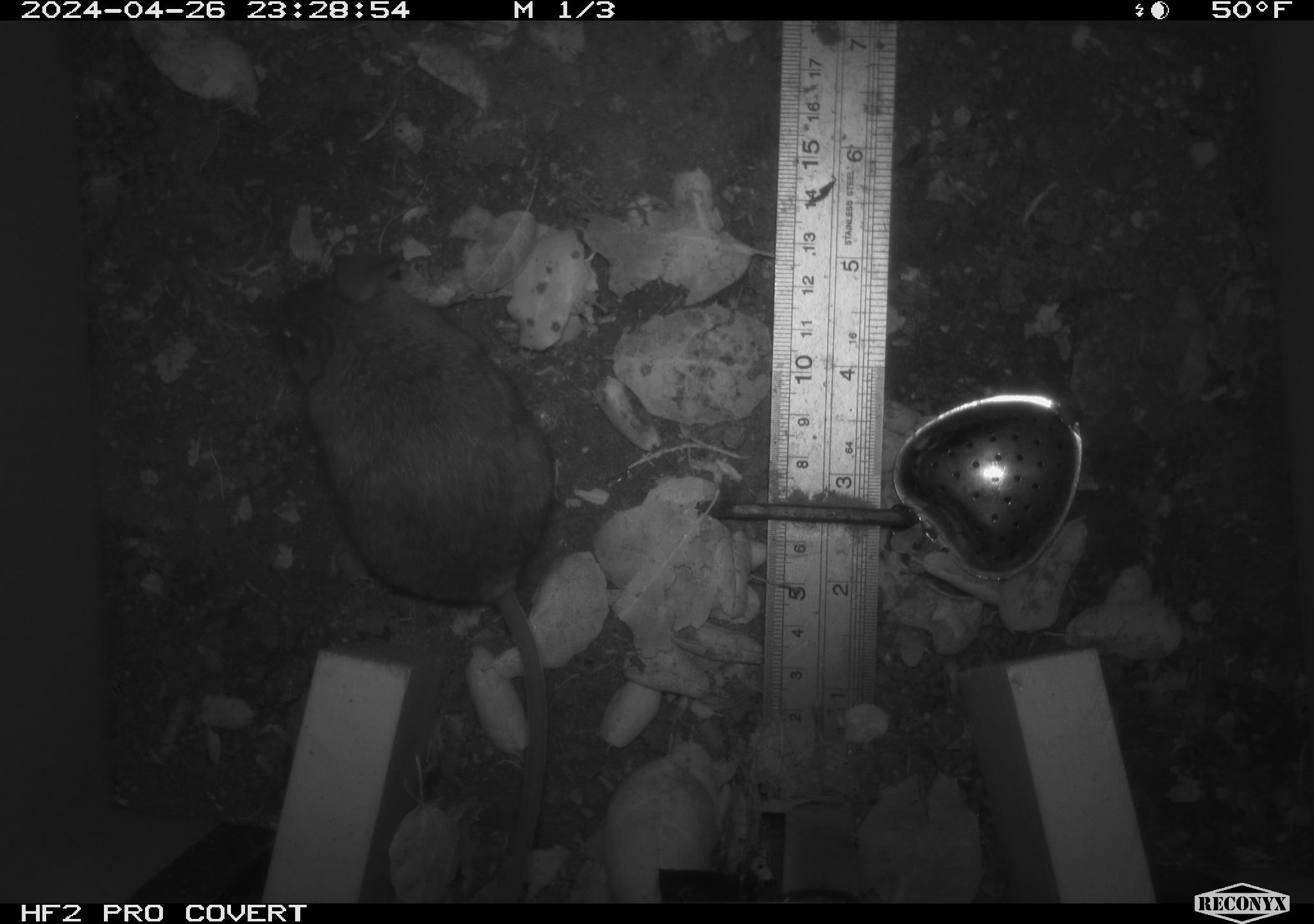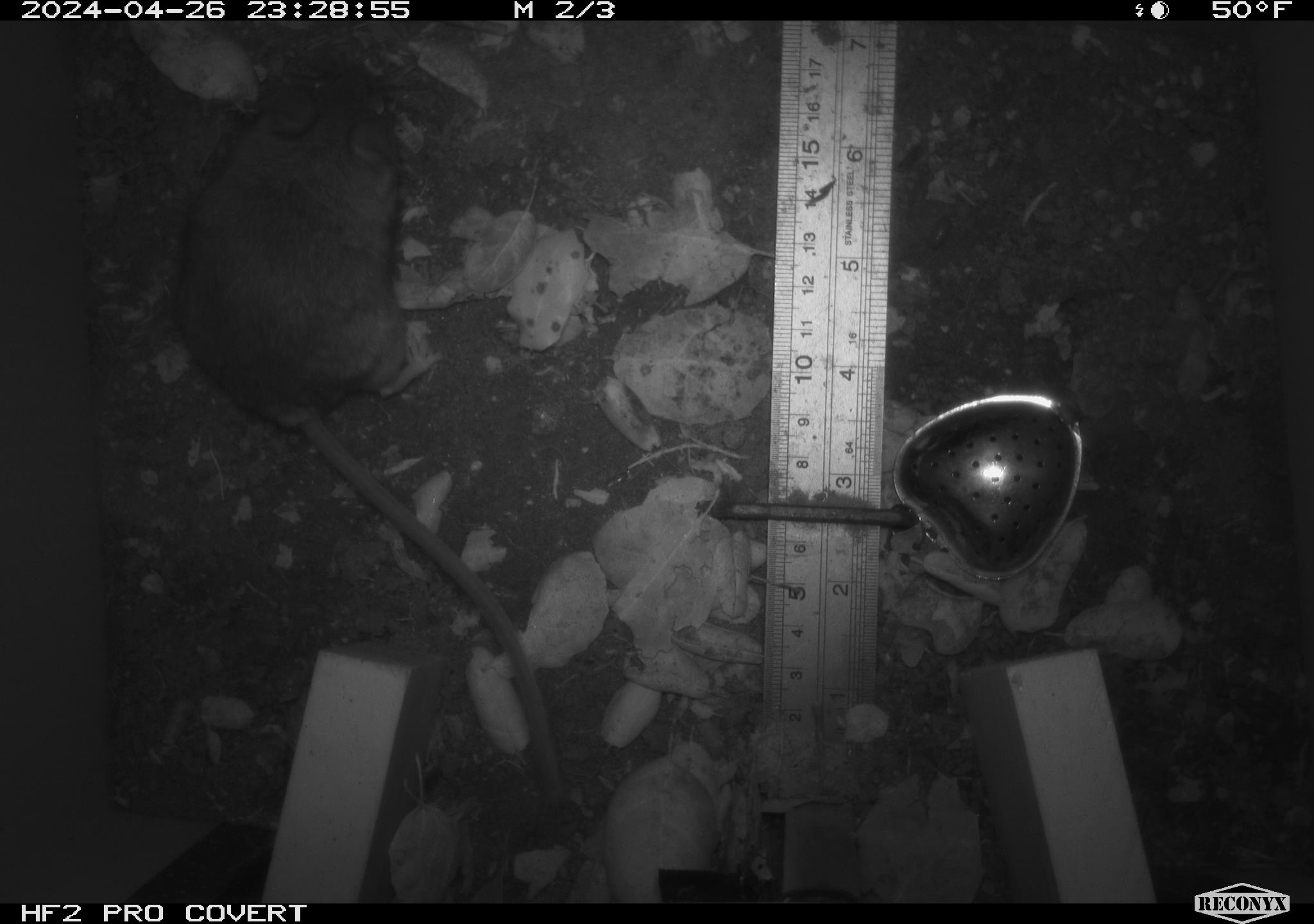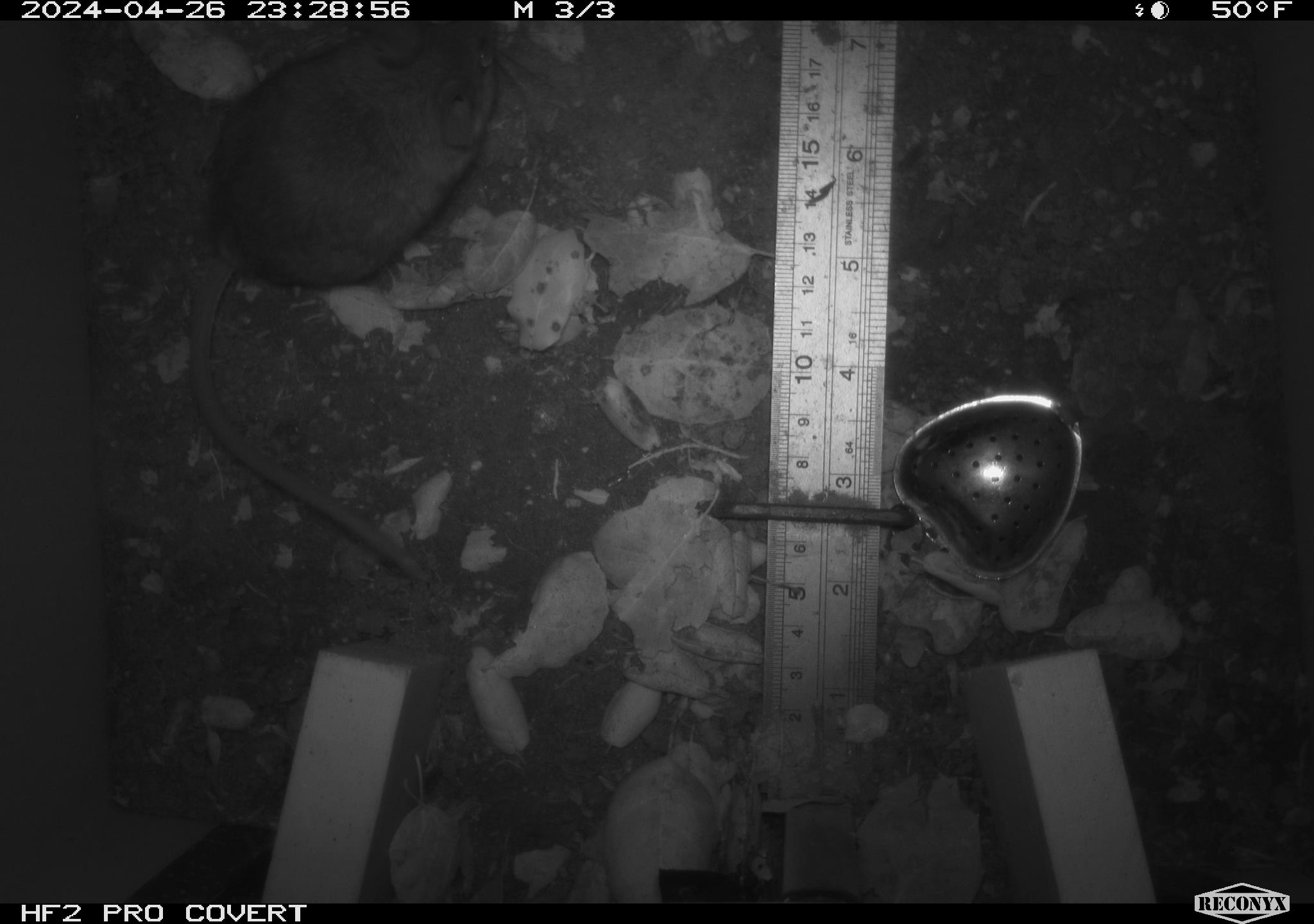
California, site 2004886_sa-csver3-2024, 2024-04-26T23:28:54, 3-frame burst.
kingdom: Animalia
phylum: Chordata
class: Mammalia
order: Rodentia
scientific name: Rodentia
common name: rodent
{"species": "rodent (Rodentia)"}